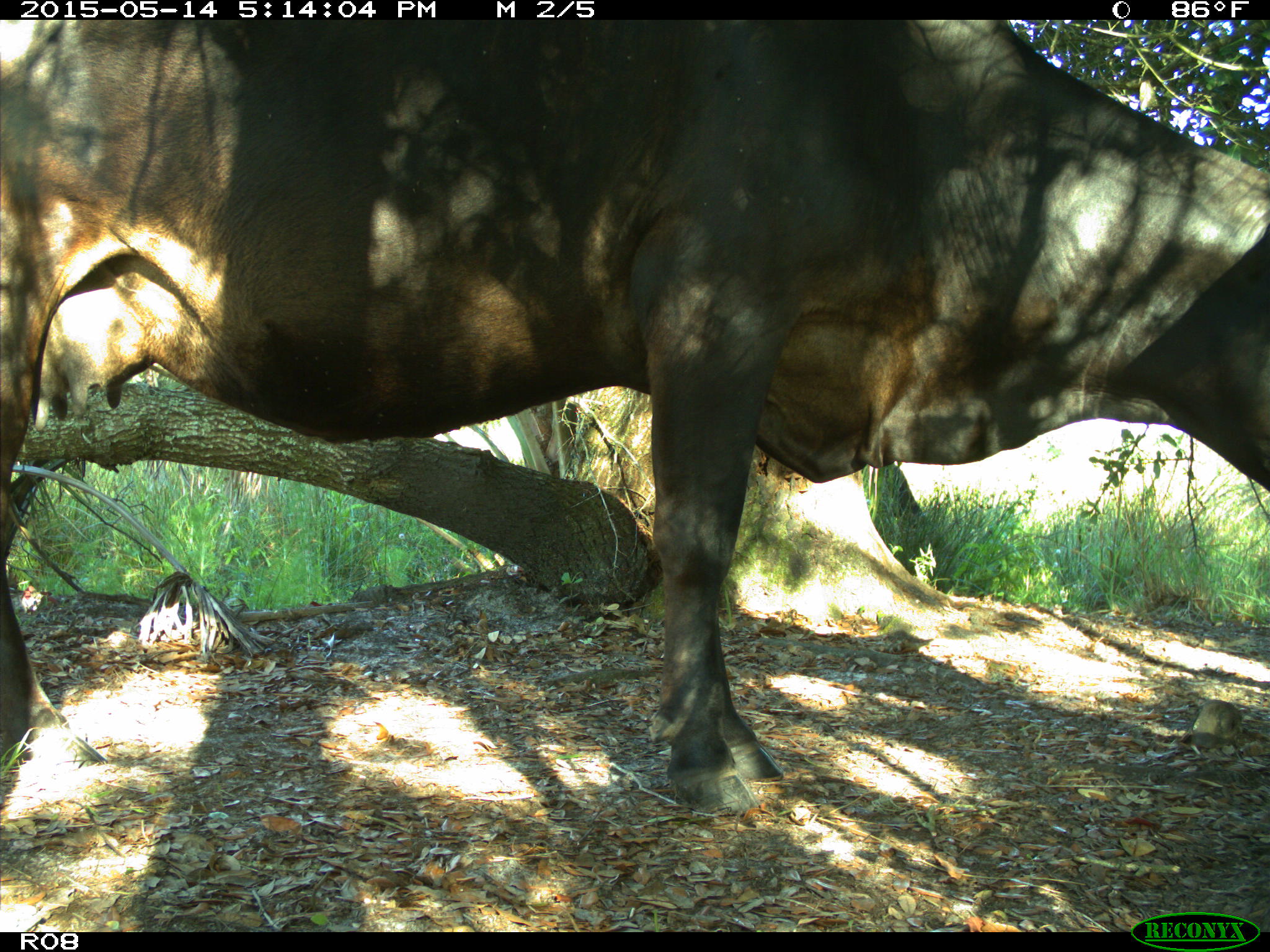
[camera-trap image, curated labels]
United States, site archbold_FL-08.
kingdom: Animalia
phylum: Chordata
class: Mammalia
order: Artiodactyla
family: Bovidae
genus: Bos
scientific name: Bos taurus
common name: domestic cow